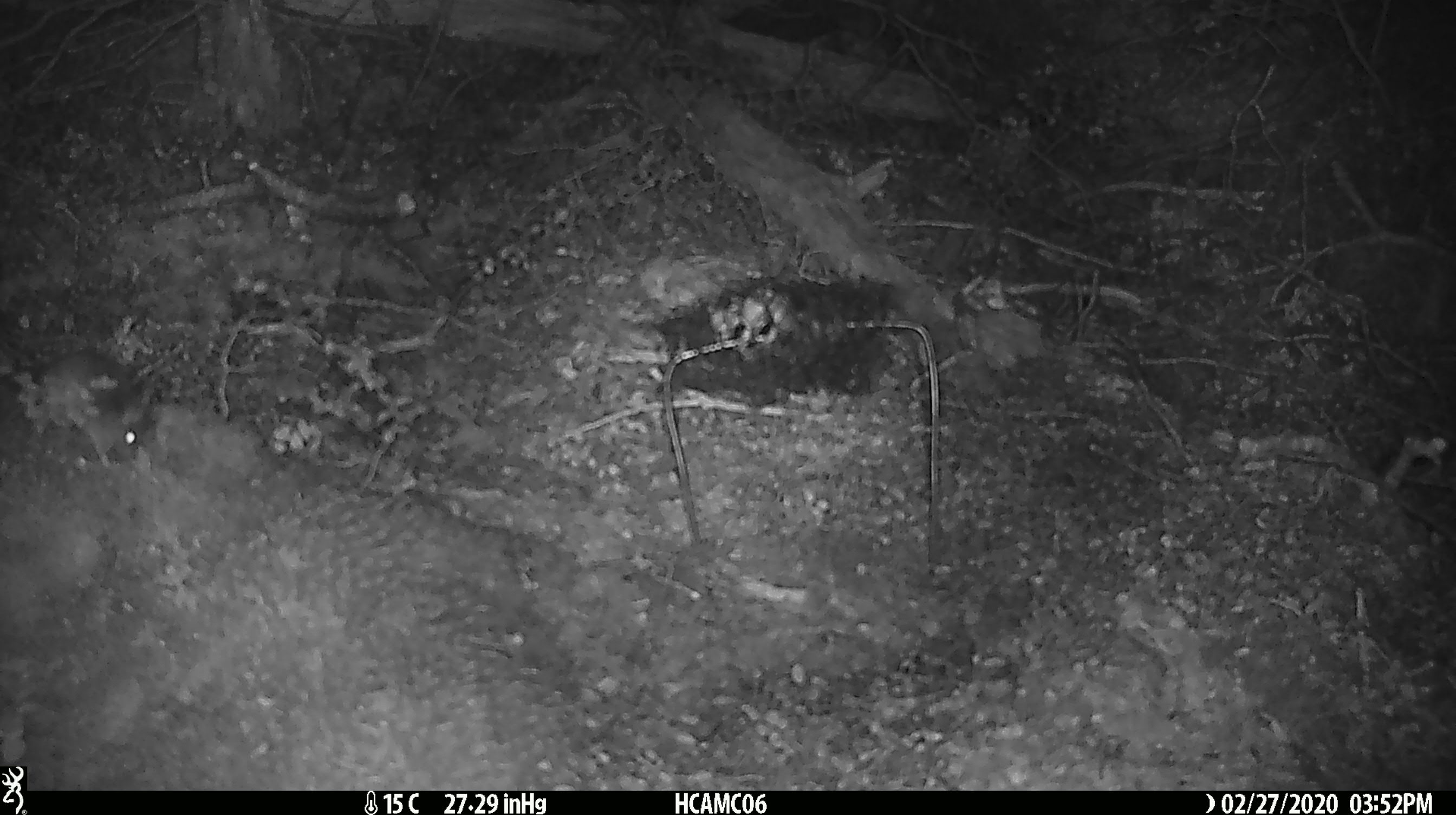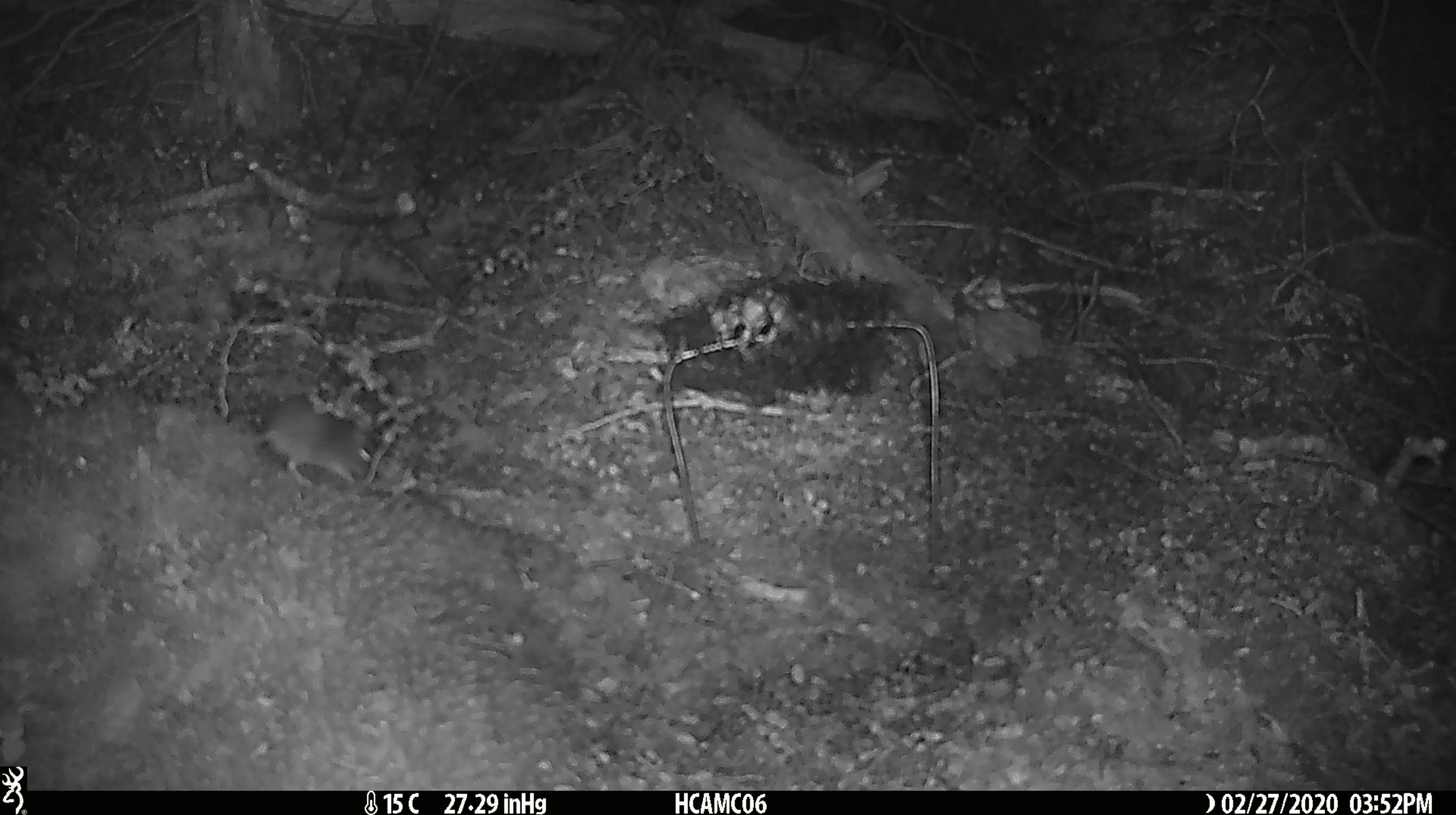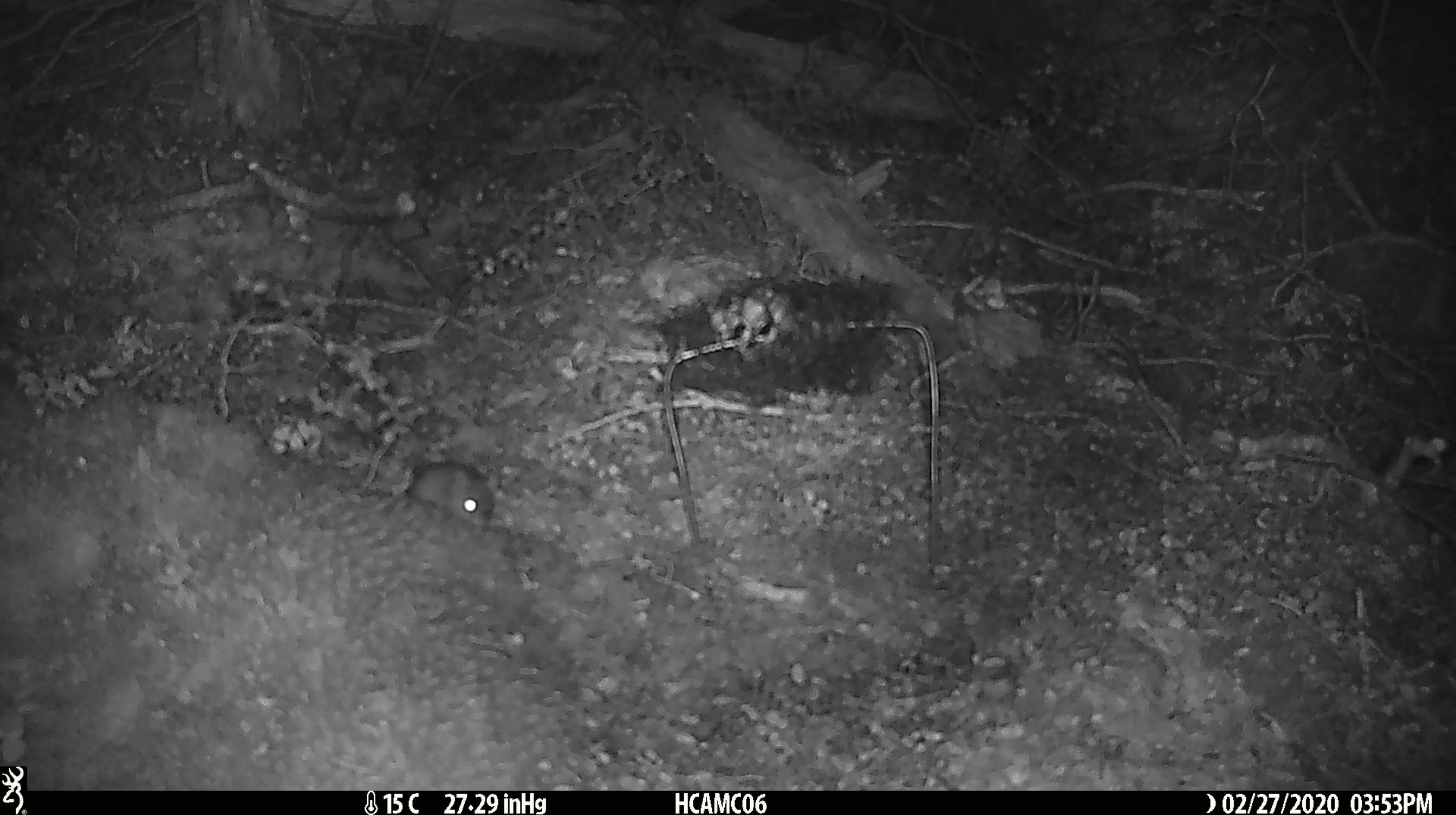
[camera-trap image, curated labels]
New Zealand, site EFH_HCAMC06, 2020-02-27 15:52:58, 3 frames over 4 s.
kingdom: Animalia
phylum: Chordata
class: Mammalia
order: Rodentia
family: Muridae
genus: Mus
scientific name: Mus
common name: mouse